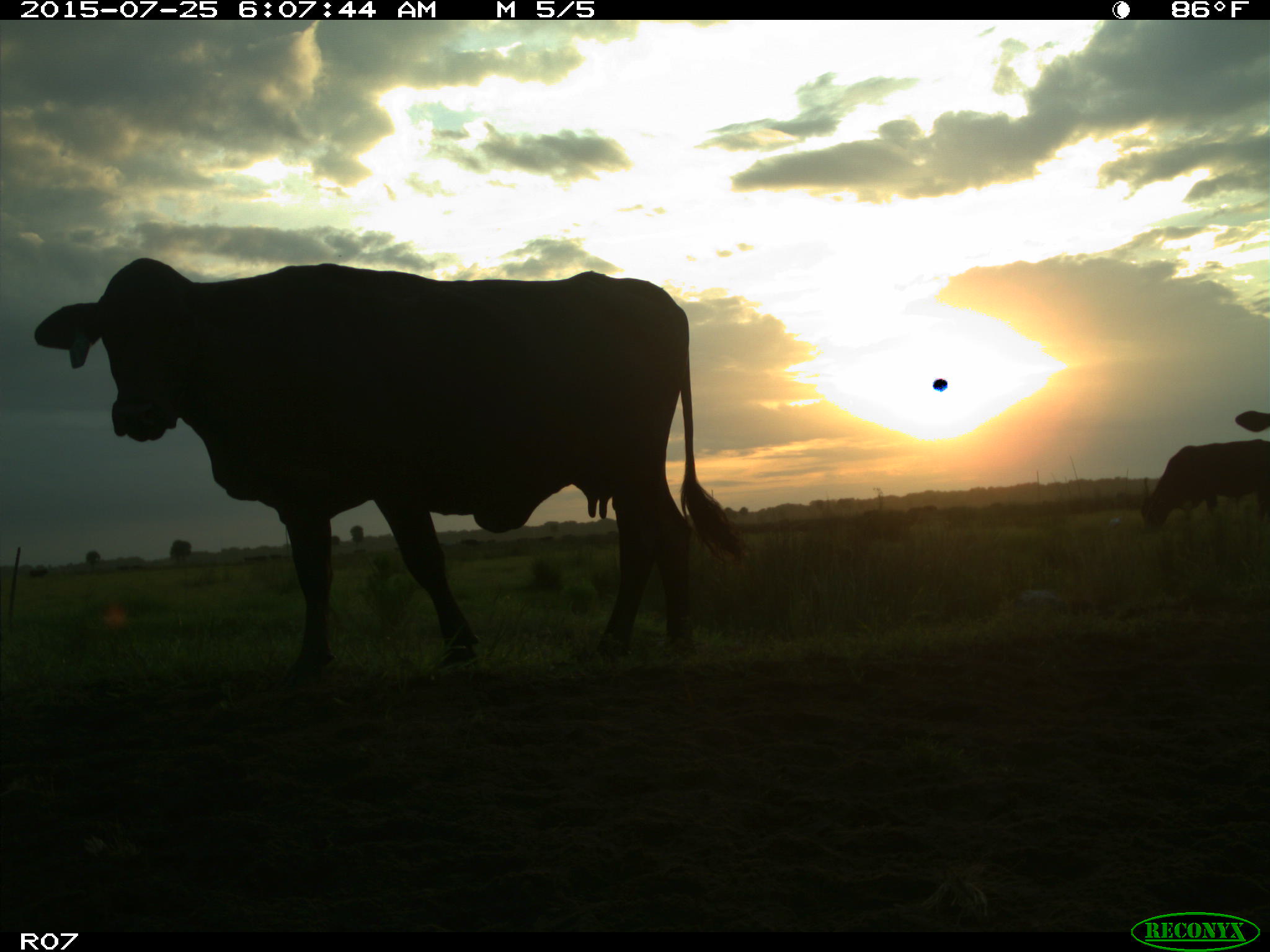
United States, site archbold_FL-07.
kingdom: Animalia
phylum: Chordata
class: Mammalia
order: Artiodactyla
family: Bovidae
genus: Bos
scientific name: Bos taurus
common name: domestic cow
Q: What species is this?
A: Bos taurus (domestic cow).